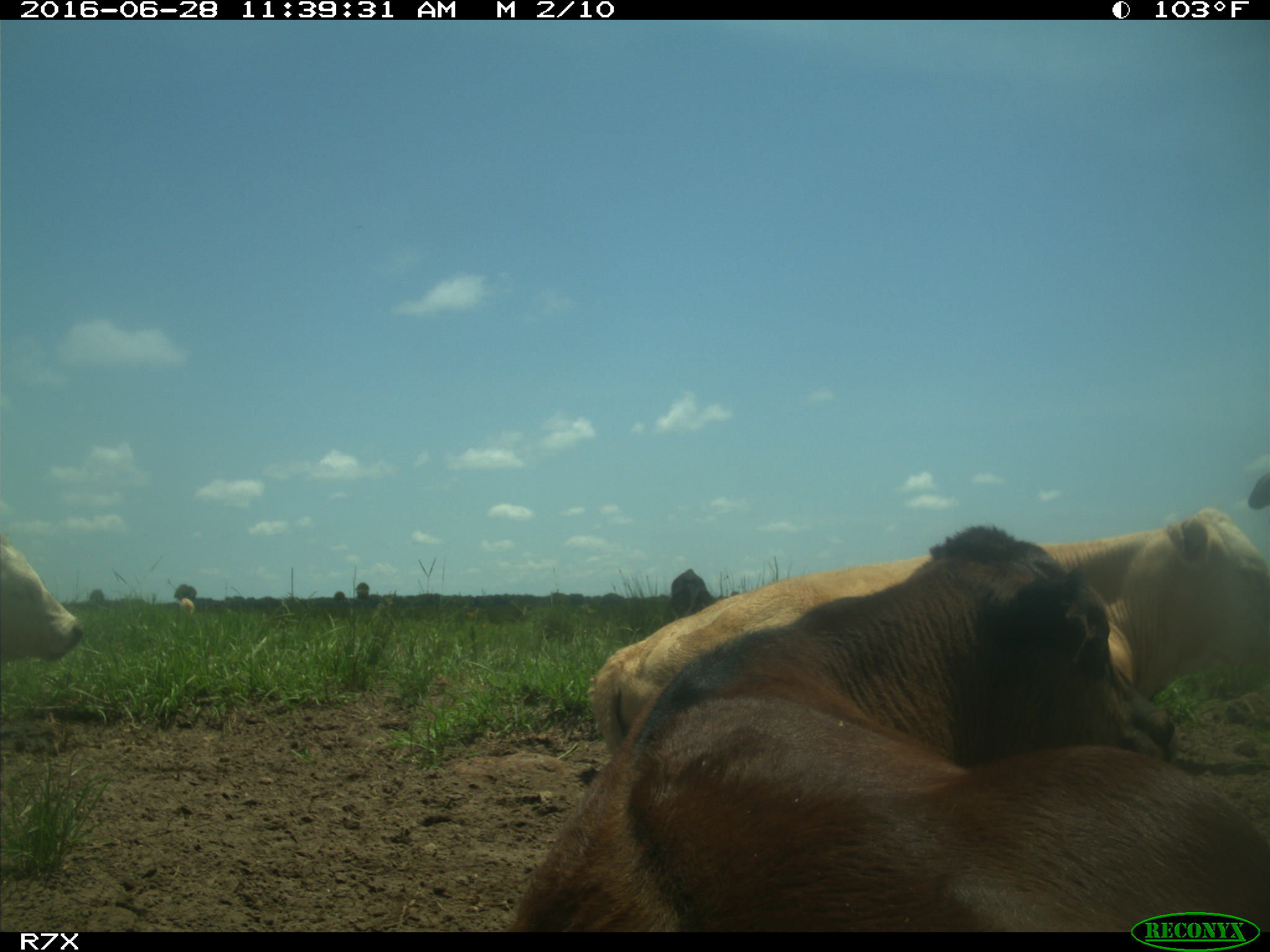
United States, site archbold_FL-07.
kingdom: Animalia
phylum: Chordata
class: Mammalia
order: Artiodactyla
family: Bovidae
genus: Bos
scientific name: Bos taurus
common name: domestic cow